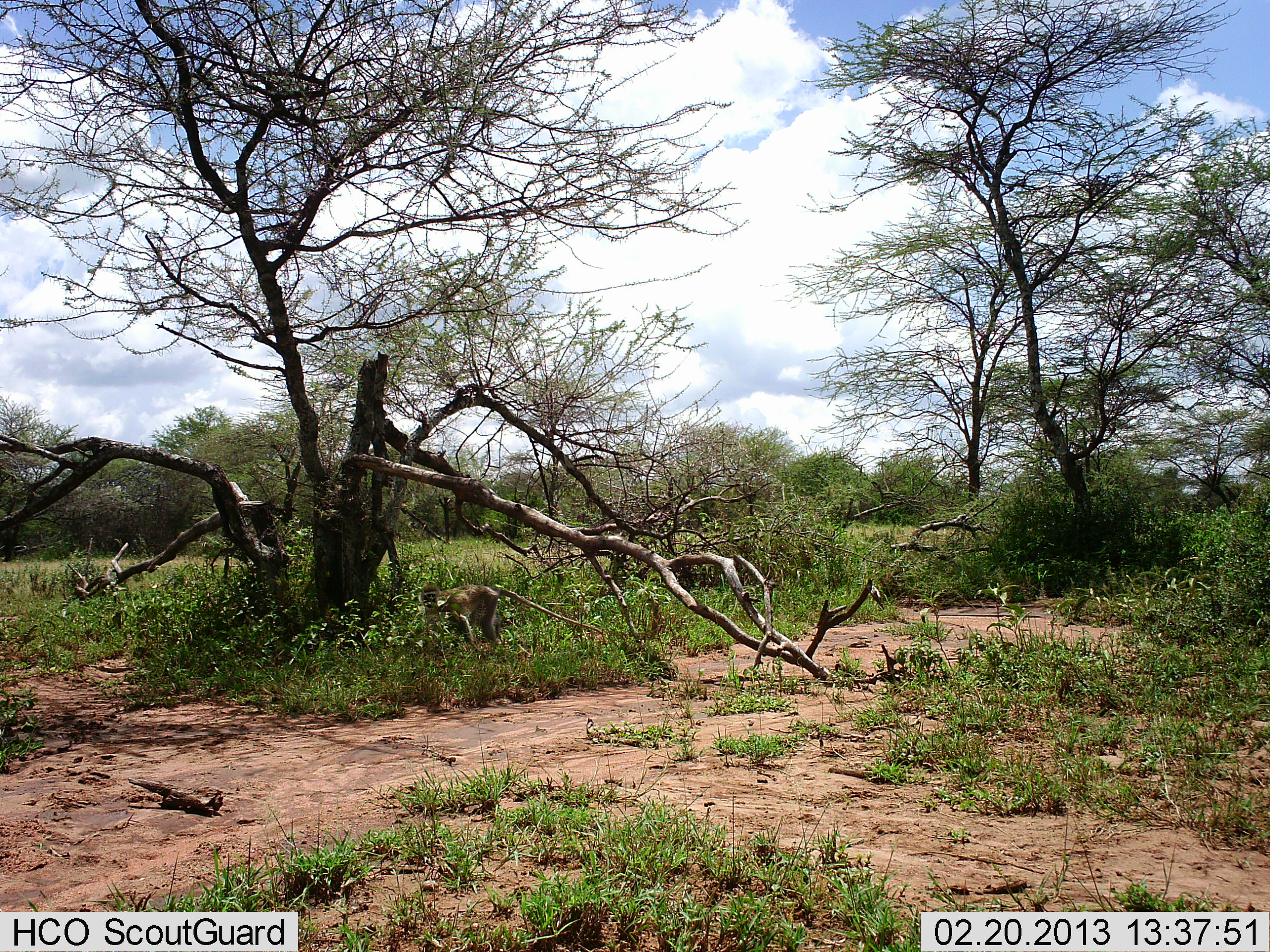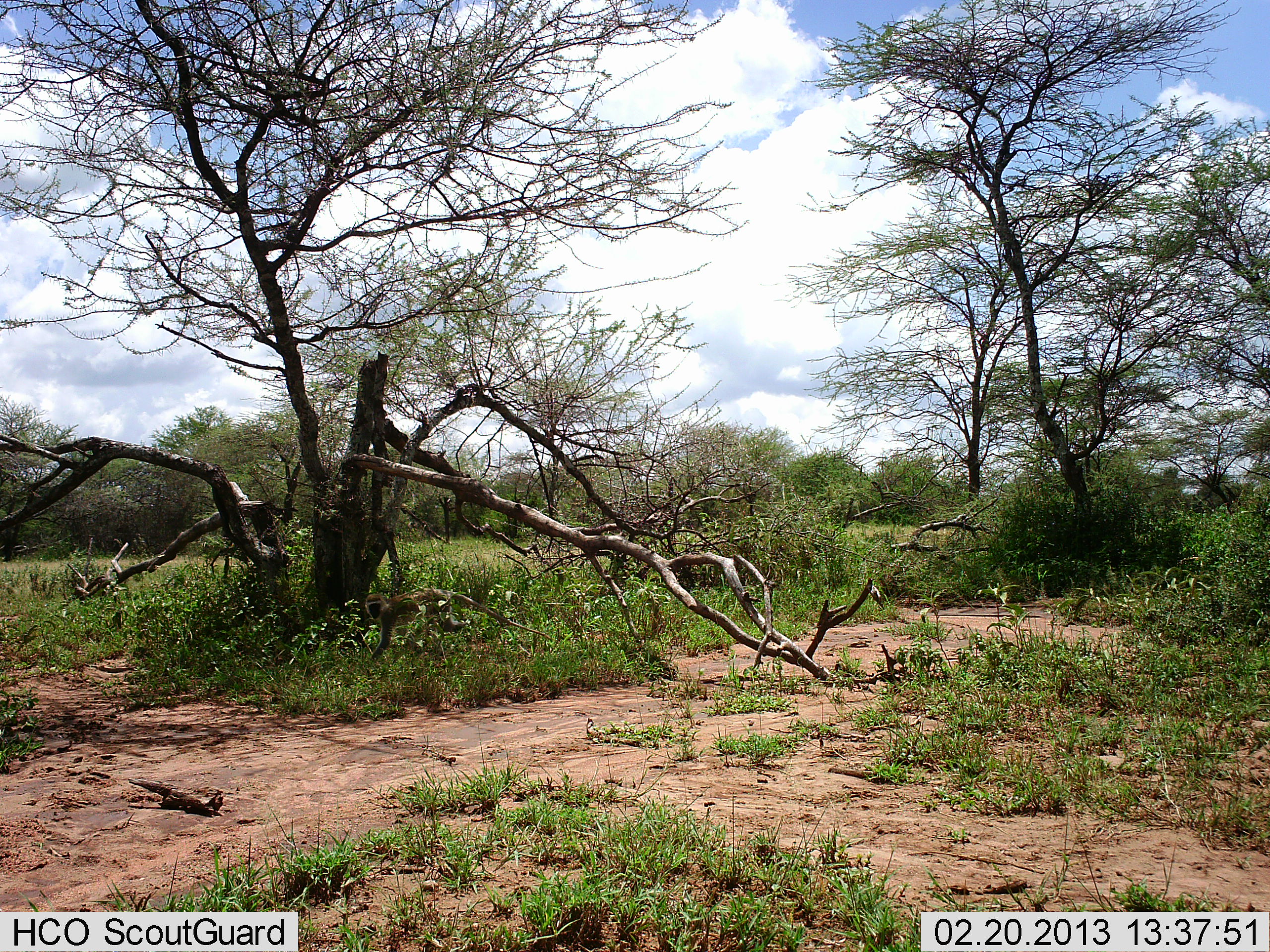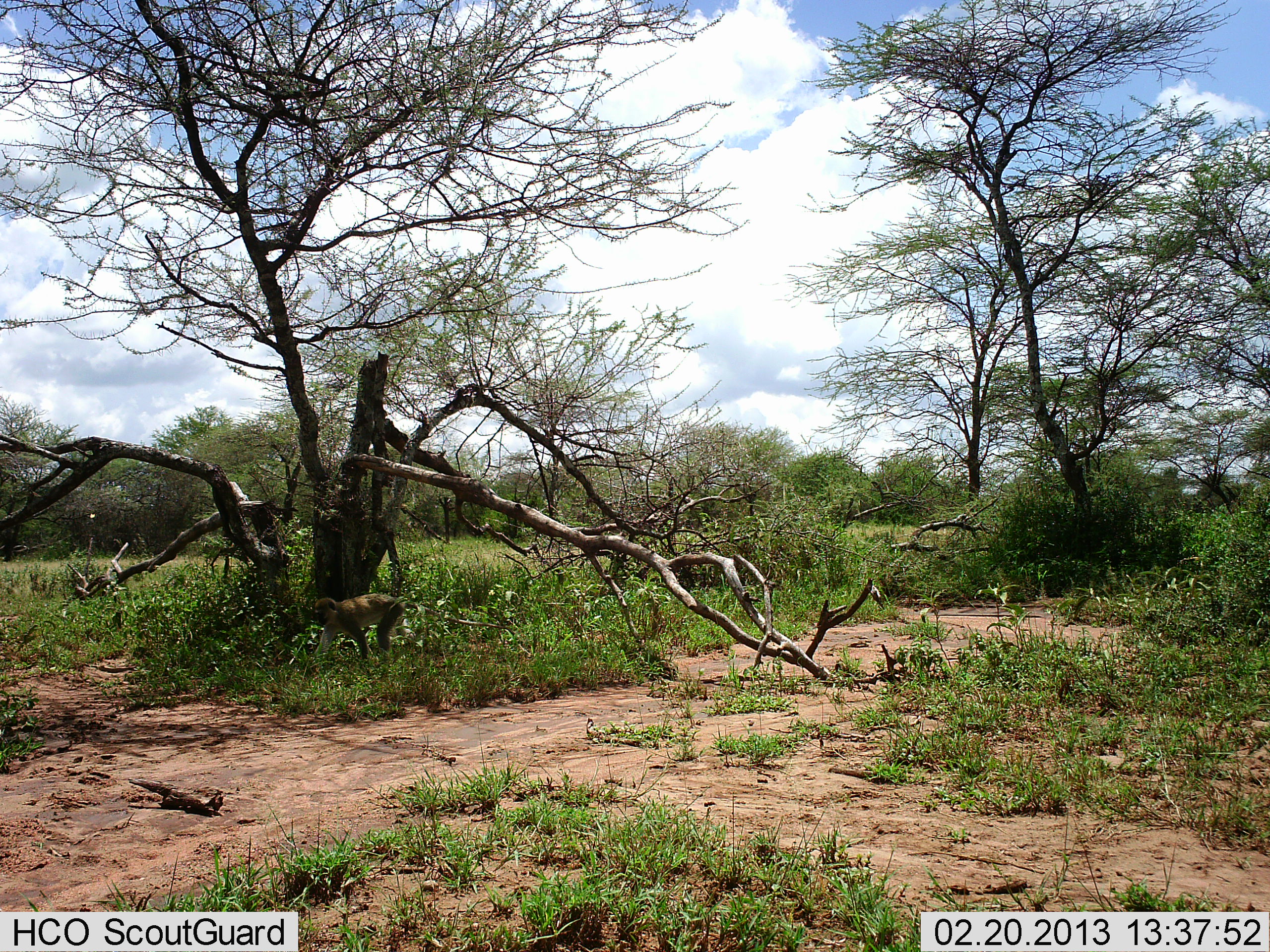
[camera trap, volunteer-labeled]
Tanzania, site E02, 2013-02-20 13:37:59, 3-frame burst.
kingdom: Animalia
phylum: Chordata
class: Mammalia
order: Primates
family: Cercopithecidae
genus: Chlorocebus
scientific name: Chlorocebus pygerythrus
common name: vervet monkey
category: monkeyvervet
Monkeyvervet (vervet monkey) (Chlorocebus pygerythrus), count 1. Behavior (volunteer vote fractions): standing 0%, resting 0%, moving 100%, interacting 0%. Young present (vote fraction): 0%. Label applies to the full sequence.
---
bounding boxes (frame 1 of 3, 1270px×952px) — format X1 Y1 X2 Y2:
animal: 417 579 608 656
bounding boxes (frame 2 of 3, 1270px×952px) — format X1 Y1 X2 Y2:
animal: 364 586 555 663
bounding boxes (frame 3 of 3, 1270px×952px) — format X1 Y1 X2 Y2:
animal: 310 594 519 677